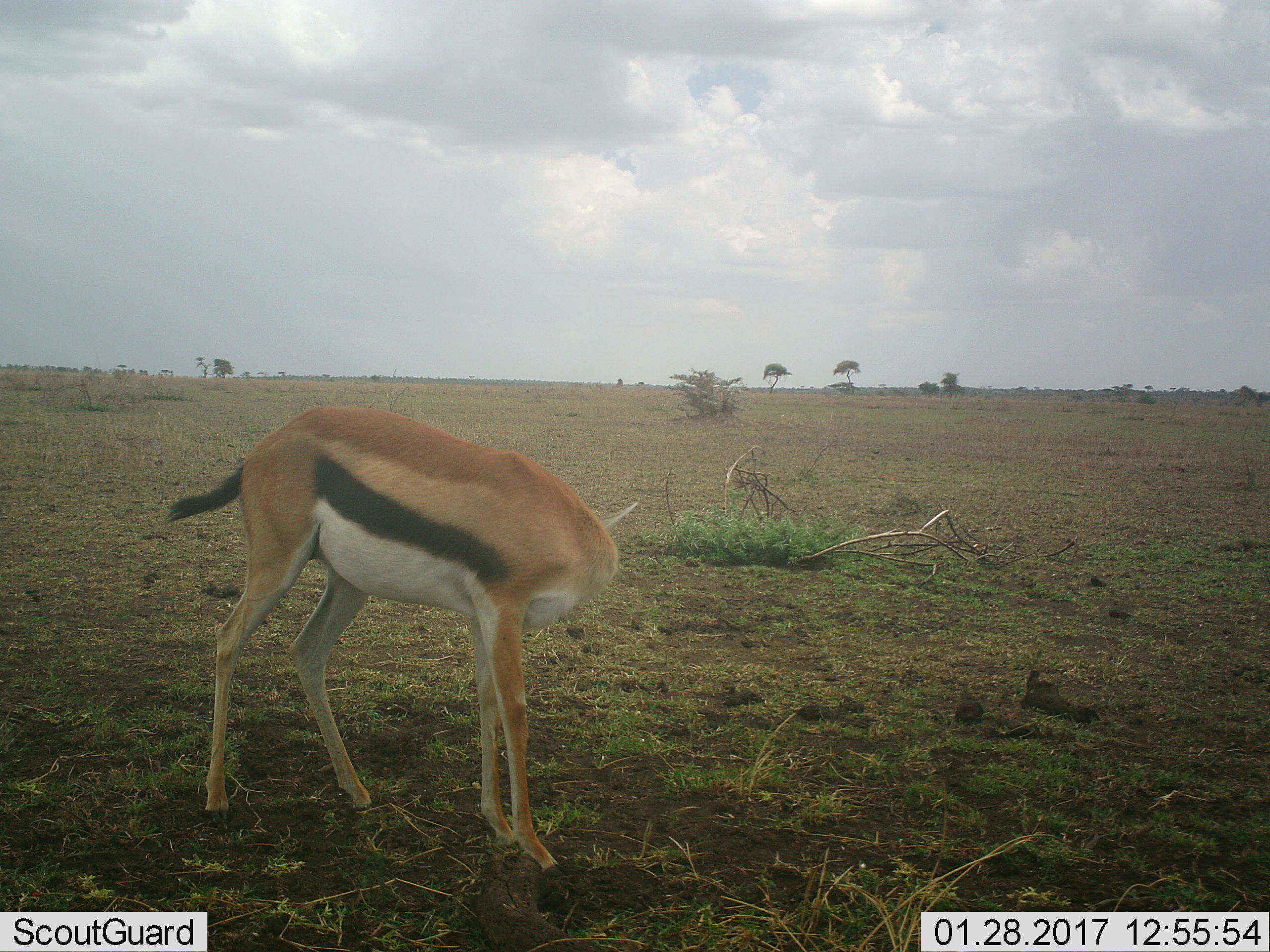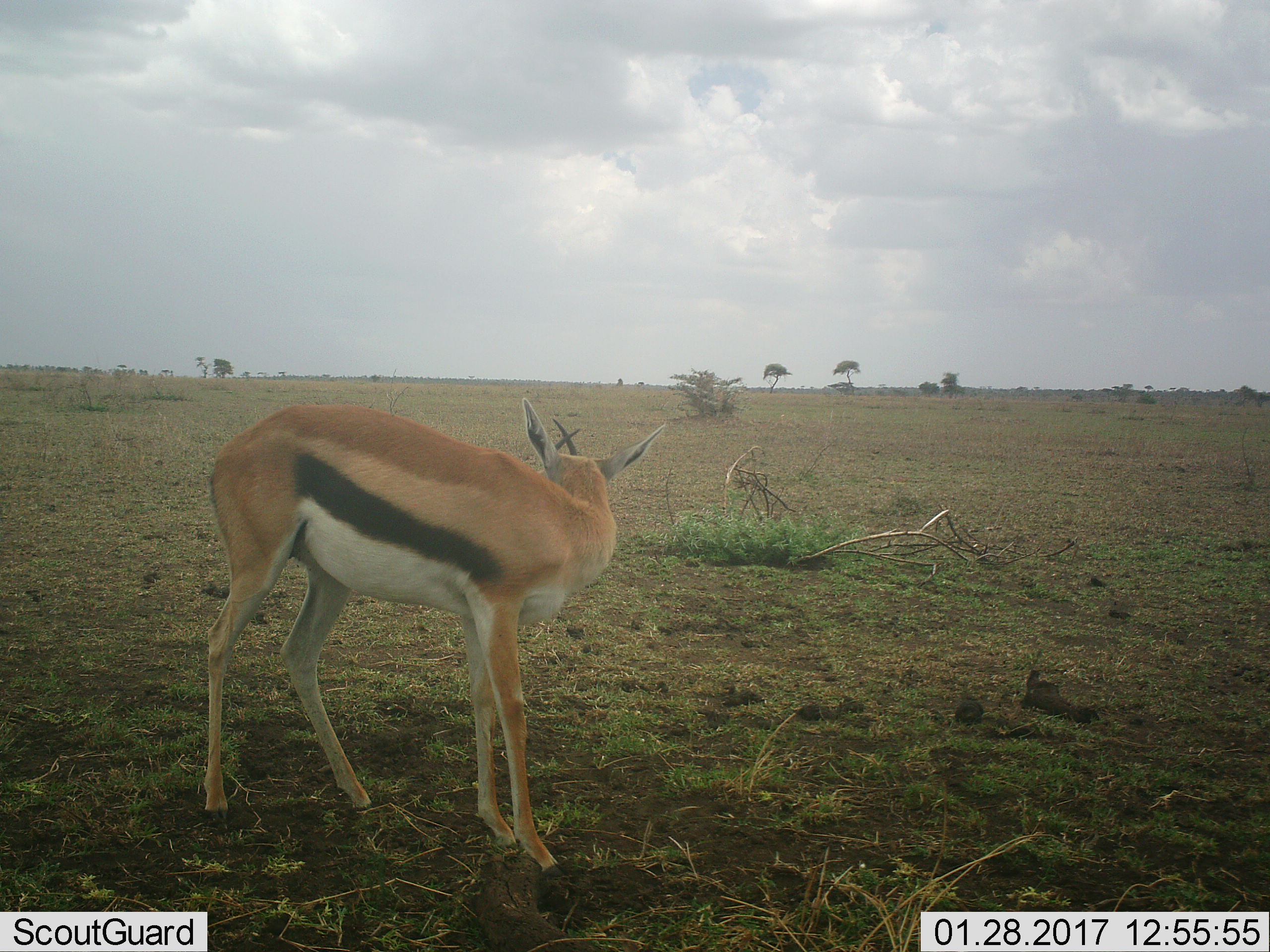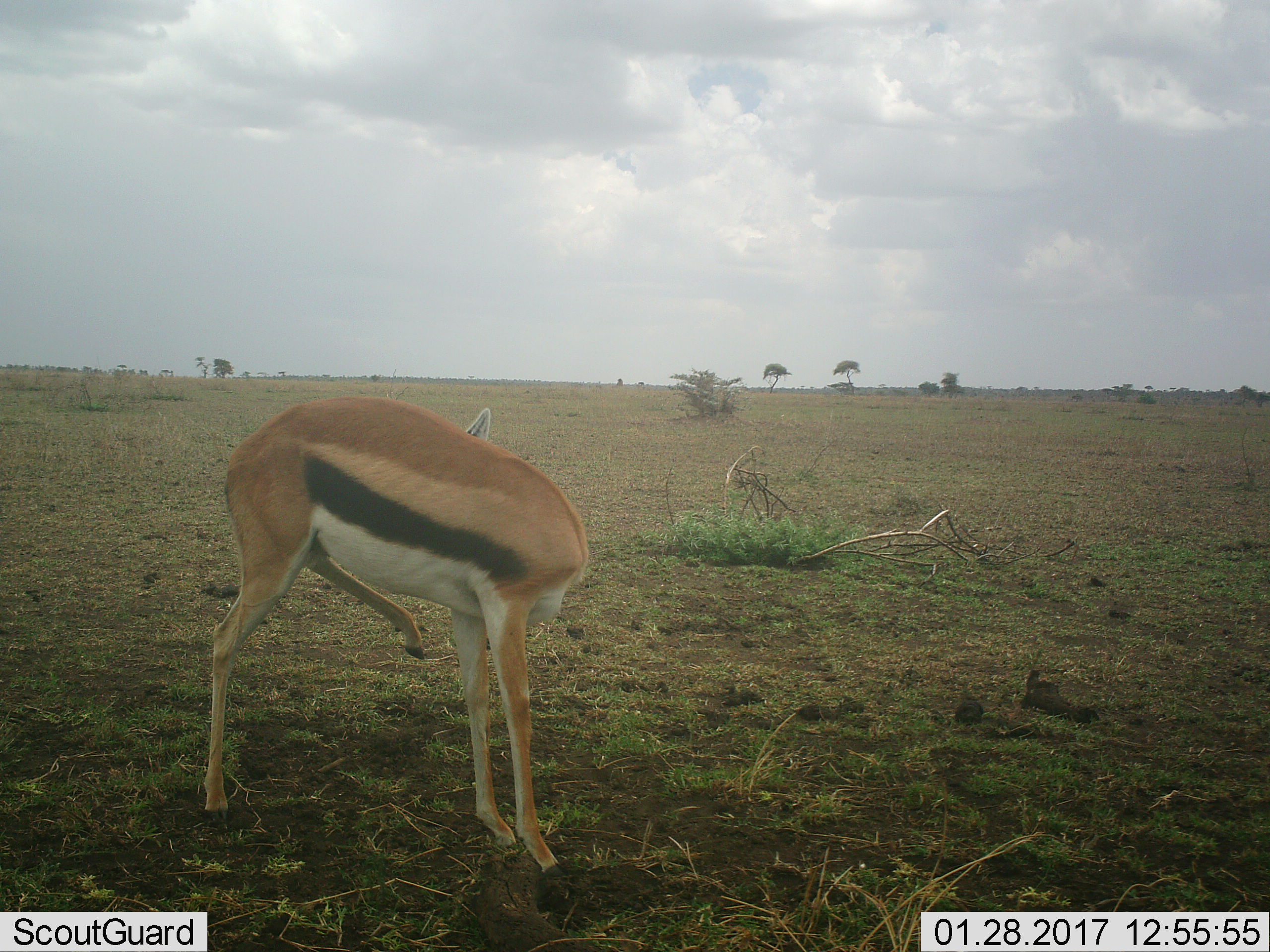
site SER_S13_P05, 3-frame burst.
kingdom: Animalia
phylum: Chordata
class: Mammalia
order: Artiodactyla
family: Bovidae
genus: Eudorcas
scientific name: Eudorcas thomsonii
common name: thomson's gazelle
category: gazellethomsons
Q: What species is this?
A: Gazellethomsons (thomson's gazelle) (Eudorcas thomsonii).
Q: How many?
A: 1.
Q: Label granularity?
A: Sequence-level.